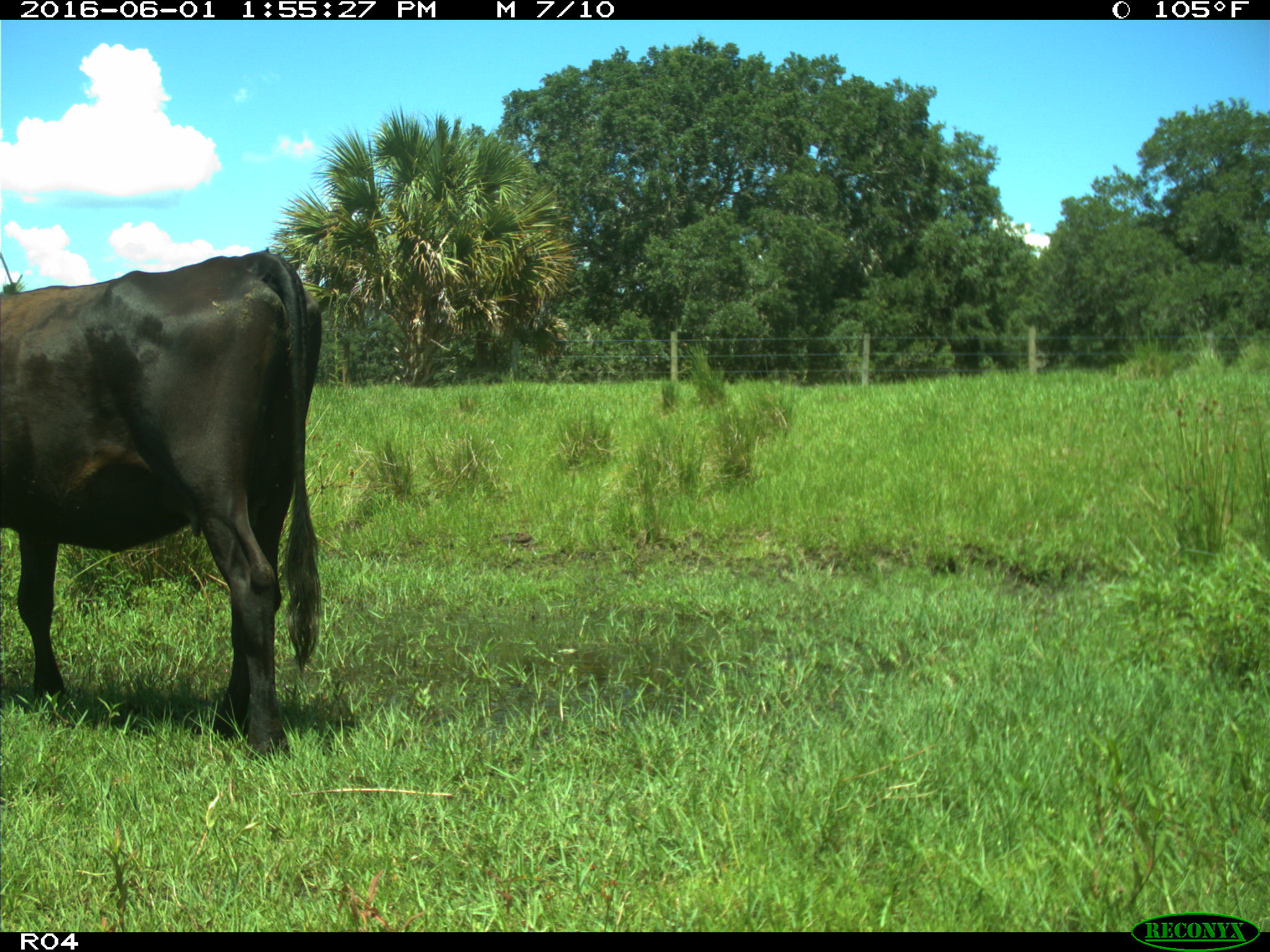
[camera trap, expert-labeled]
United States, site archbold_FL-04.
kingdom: Animalia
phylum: Chordata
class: Mammalia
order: Artiodactyla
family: Bovidae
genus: Bos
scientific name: Bos taurus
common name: domestic cow